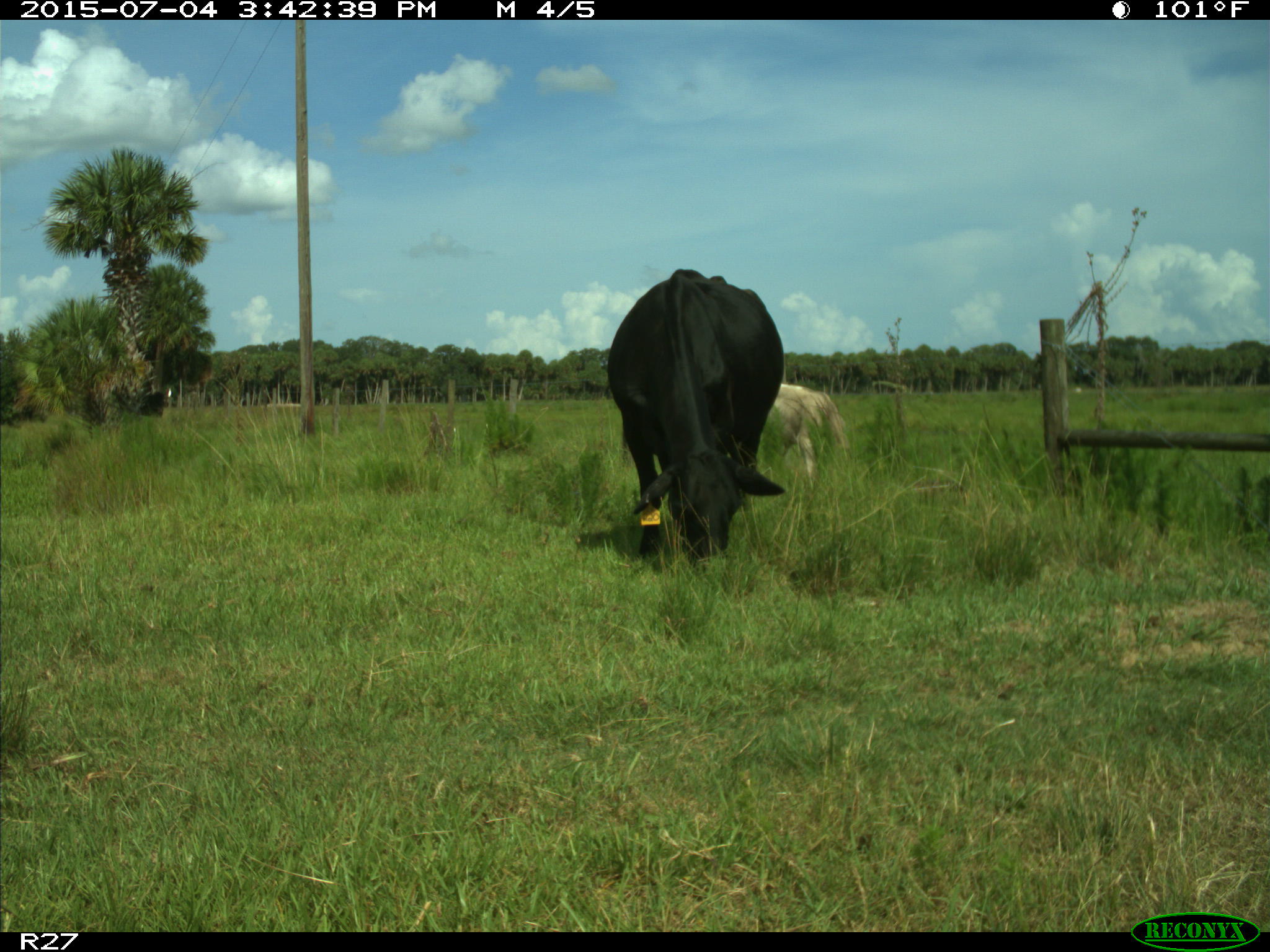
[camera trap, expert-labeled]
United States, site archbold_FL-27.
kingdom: Animalia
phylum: Chordata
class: Mammalia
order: Artiodactyla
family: Bovidae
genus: Bos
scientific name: Bos taurus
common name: domestic cow